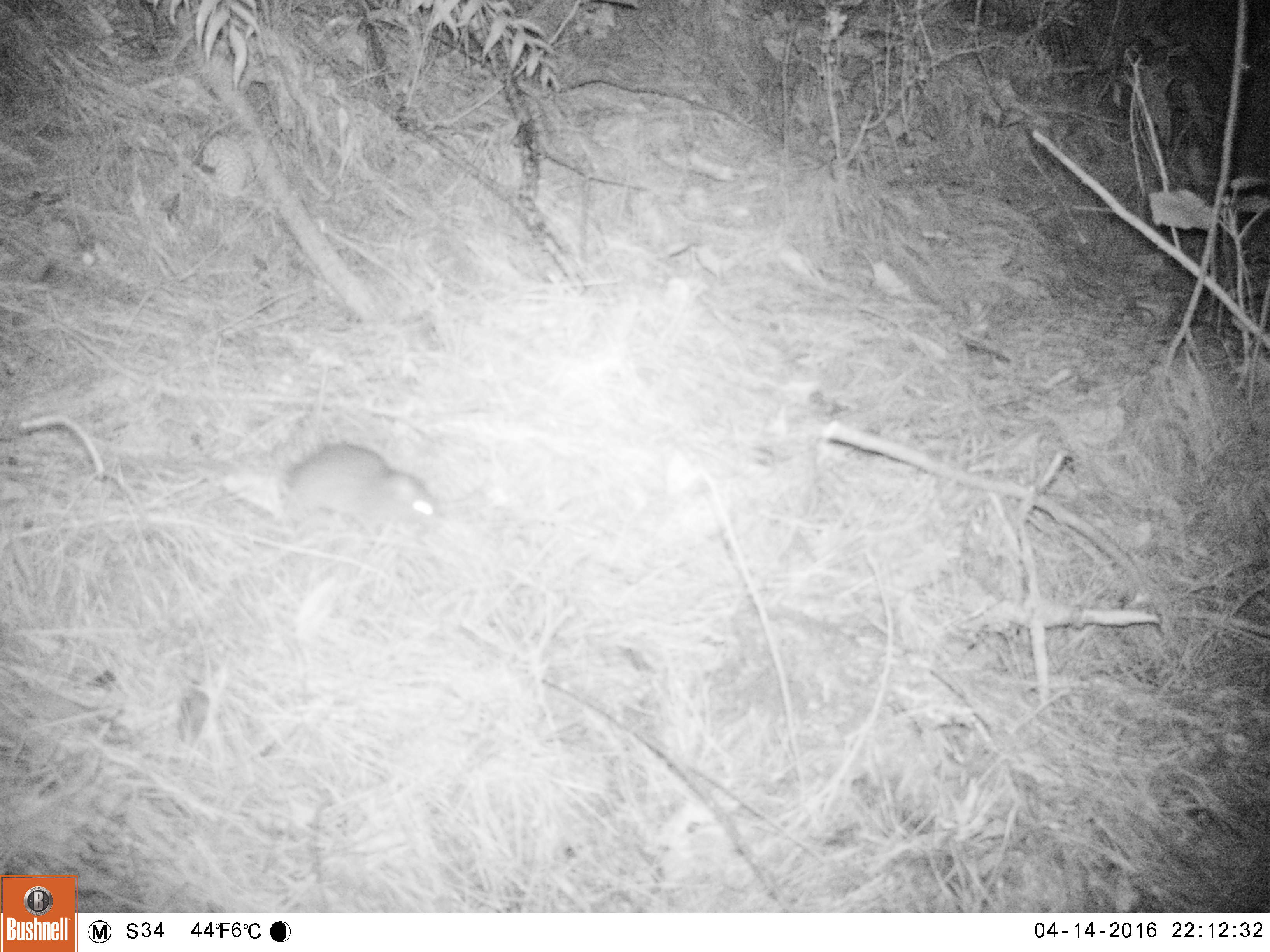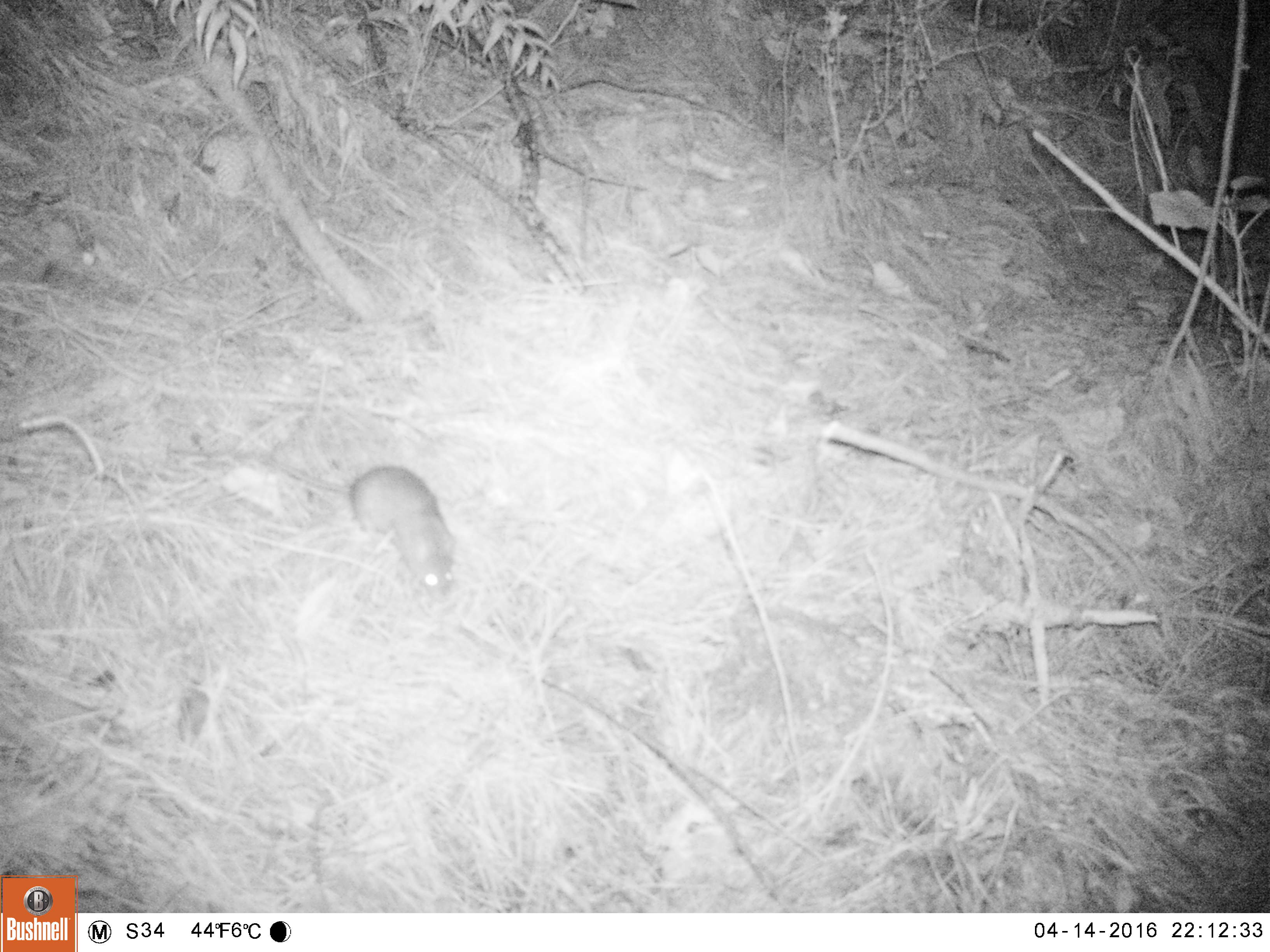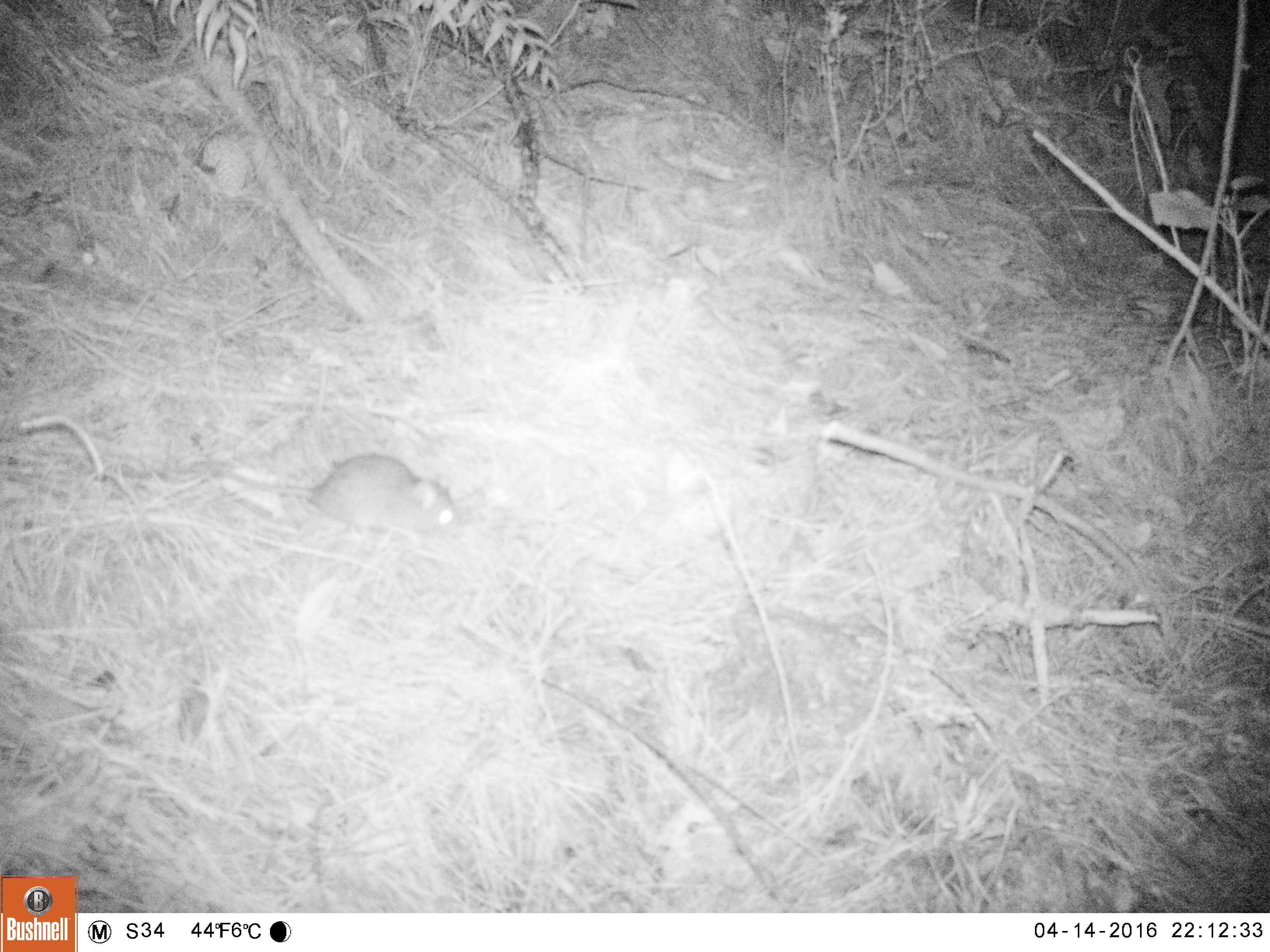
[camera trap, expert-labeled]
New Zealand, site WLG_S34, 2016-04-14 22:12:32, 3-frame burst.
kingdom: Animalia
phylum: Chordata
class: Mammalia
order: Rodentia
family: Muridae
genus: Rattus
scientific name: Rattus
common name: rat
Rat (Rattus).